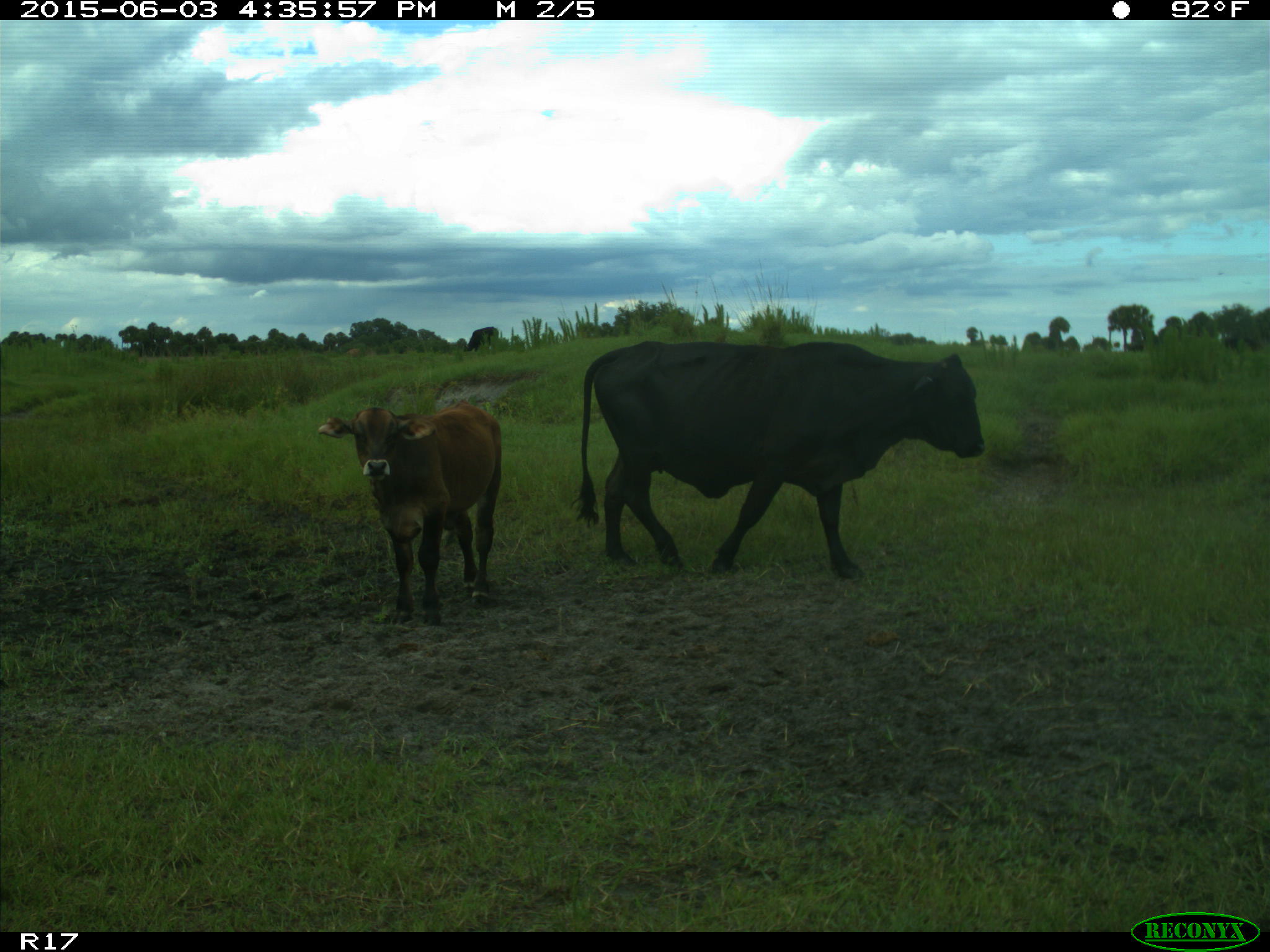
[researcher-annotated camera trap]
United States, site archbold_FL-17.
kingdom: Animalia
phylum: Chordata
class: Mammalia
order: Artiodactyla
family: Bovidae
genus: Bos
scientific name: Bos taurus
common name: domestic cow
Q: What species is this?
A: Bos taurus (domestic cow).